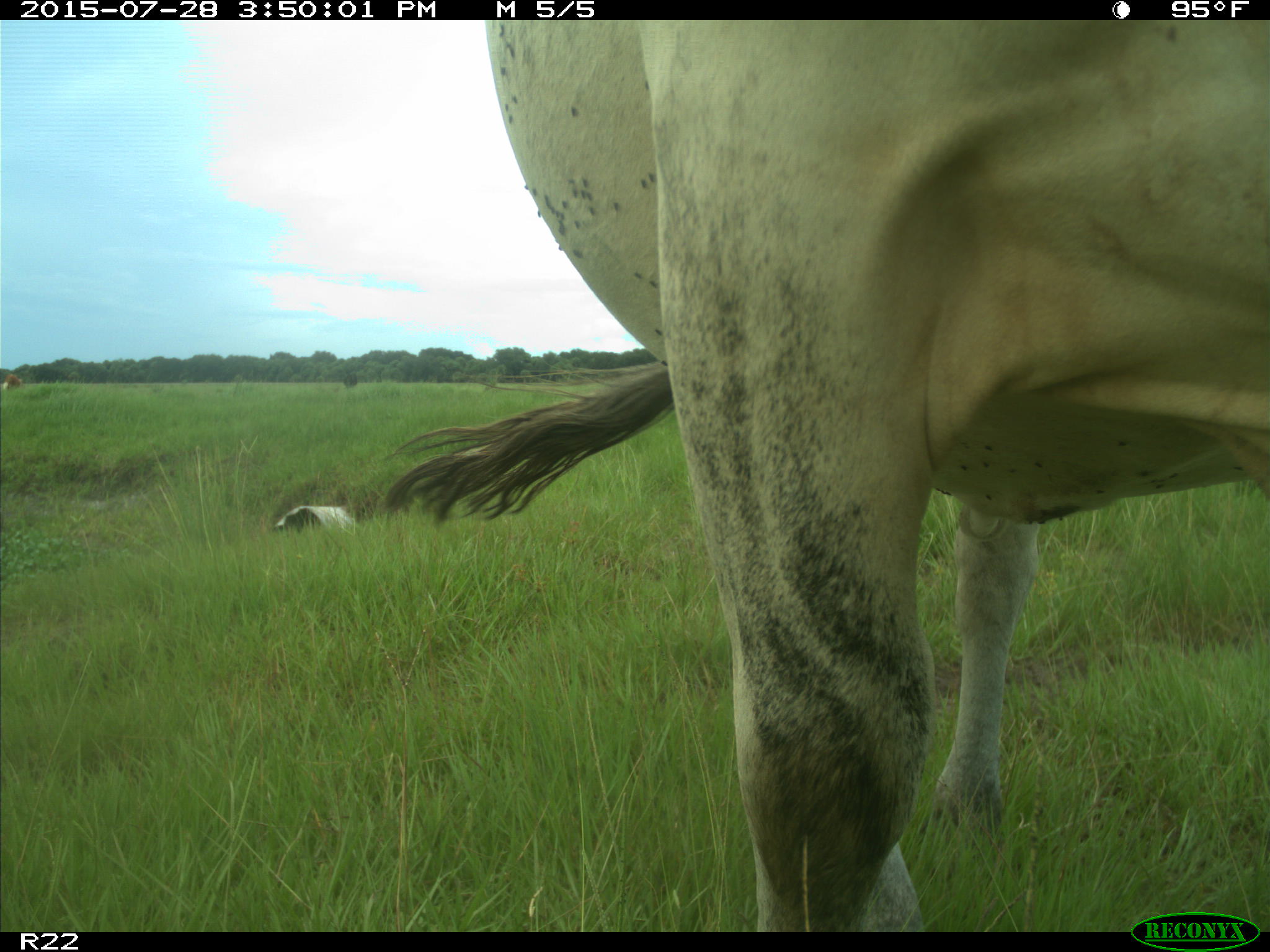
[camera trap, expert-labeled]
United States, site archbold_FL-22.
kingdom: Animalia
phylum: Chordata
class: Mammalia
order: Artiodactyla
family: Bovidae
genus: Bos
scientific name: Bos taurus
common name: domestic cow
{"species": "Bos taurus (domestic cow)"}